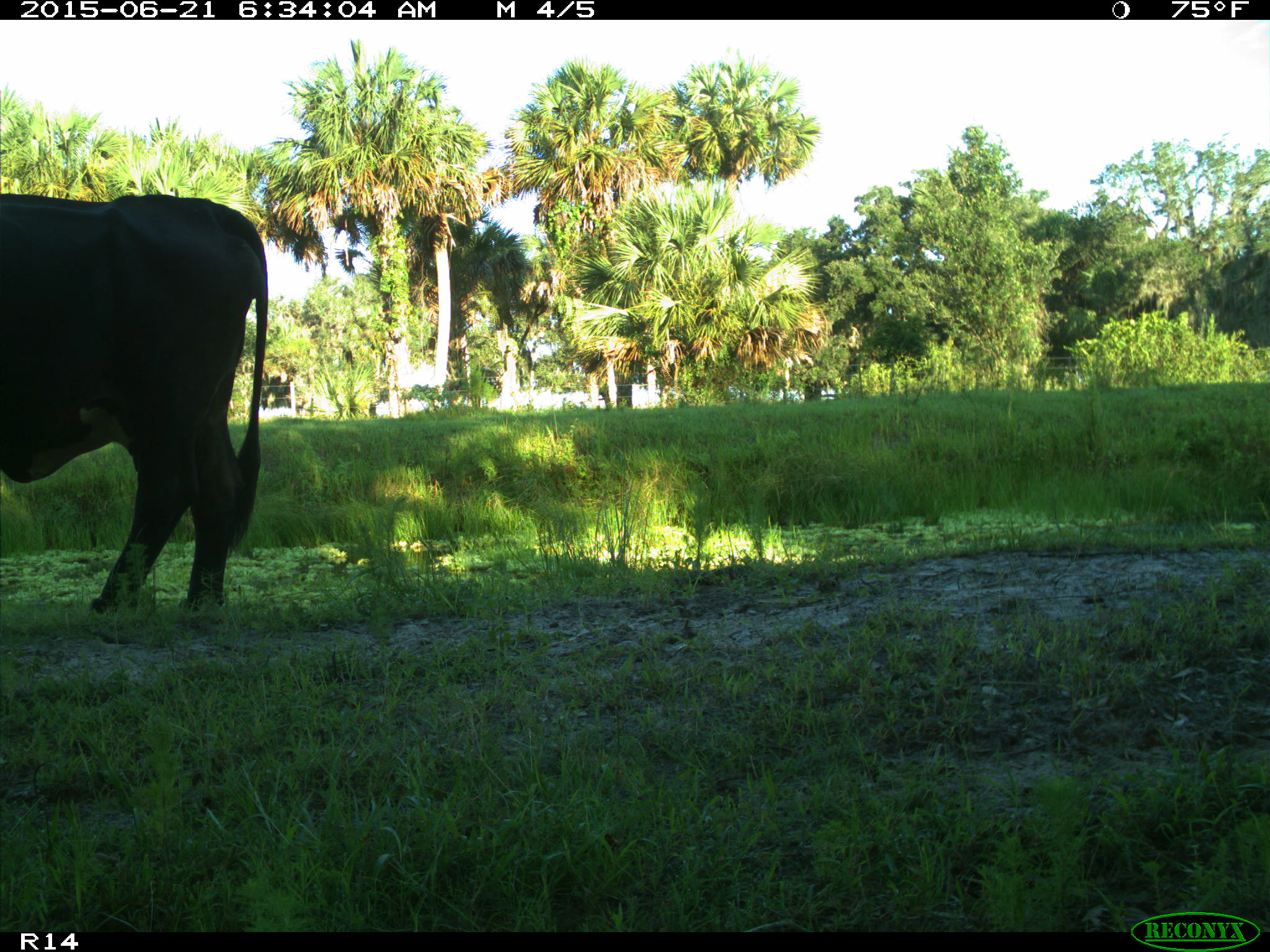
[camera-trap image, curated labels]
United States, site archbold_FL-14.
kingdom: Animalia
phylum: Chordata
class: Mammalia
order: Artiodactyla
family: Bovidae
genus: Bos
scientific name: Bos taurus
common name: domestic cow